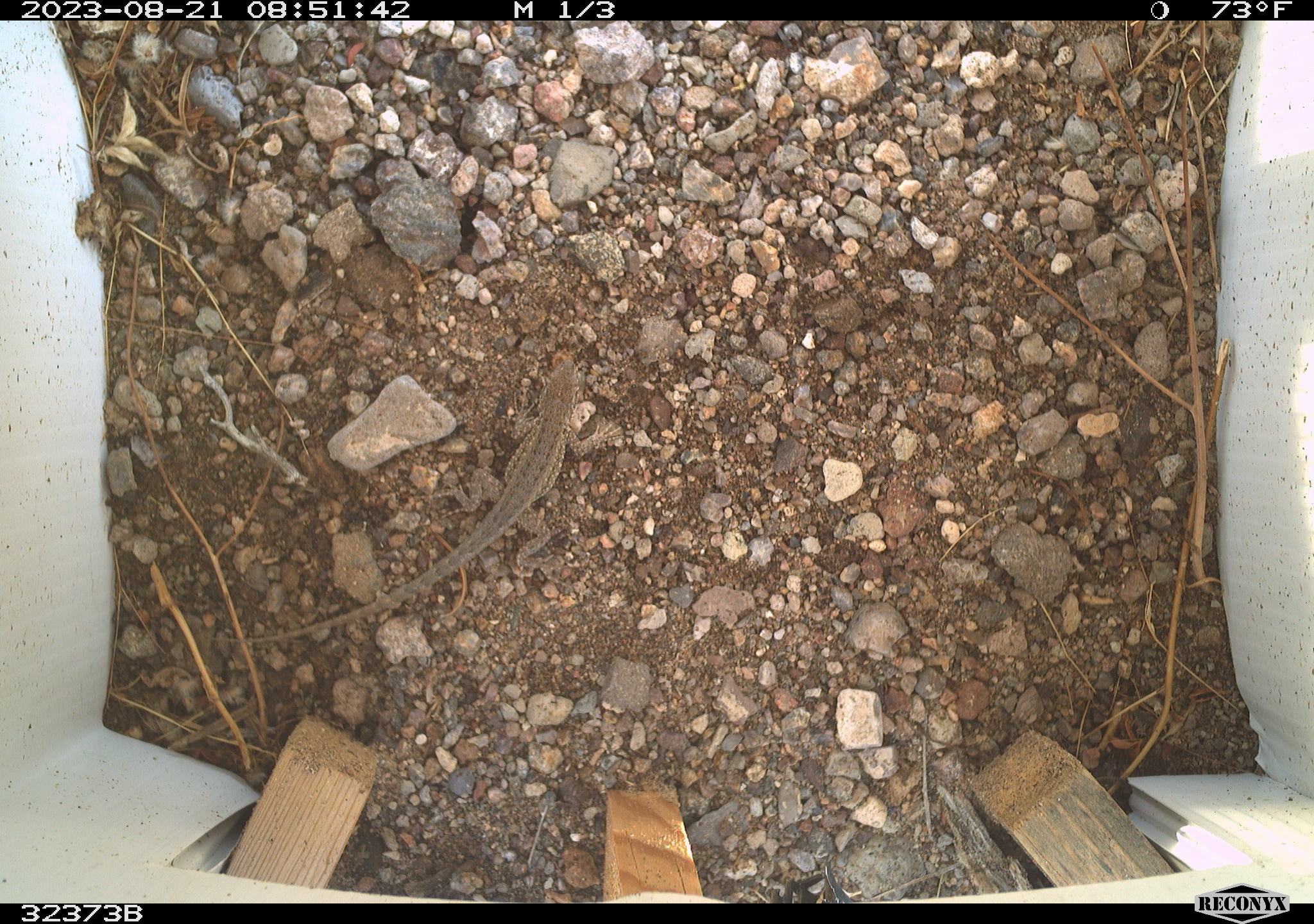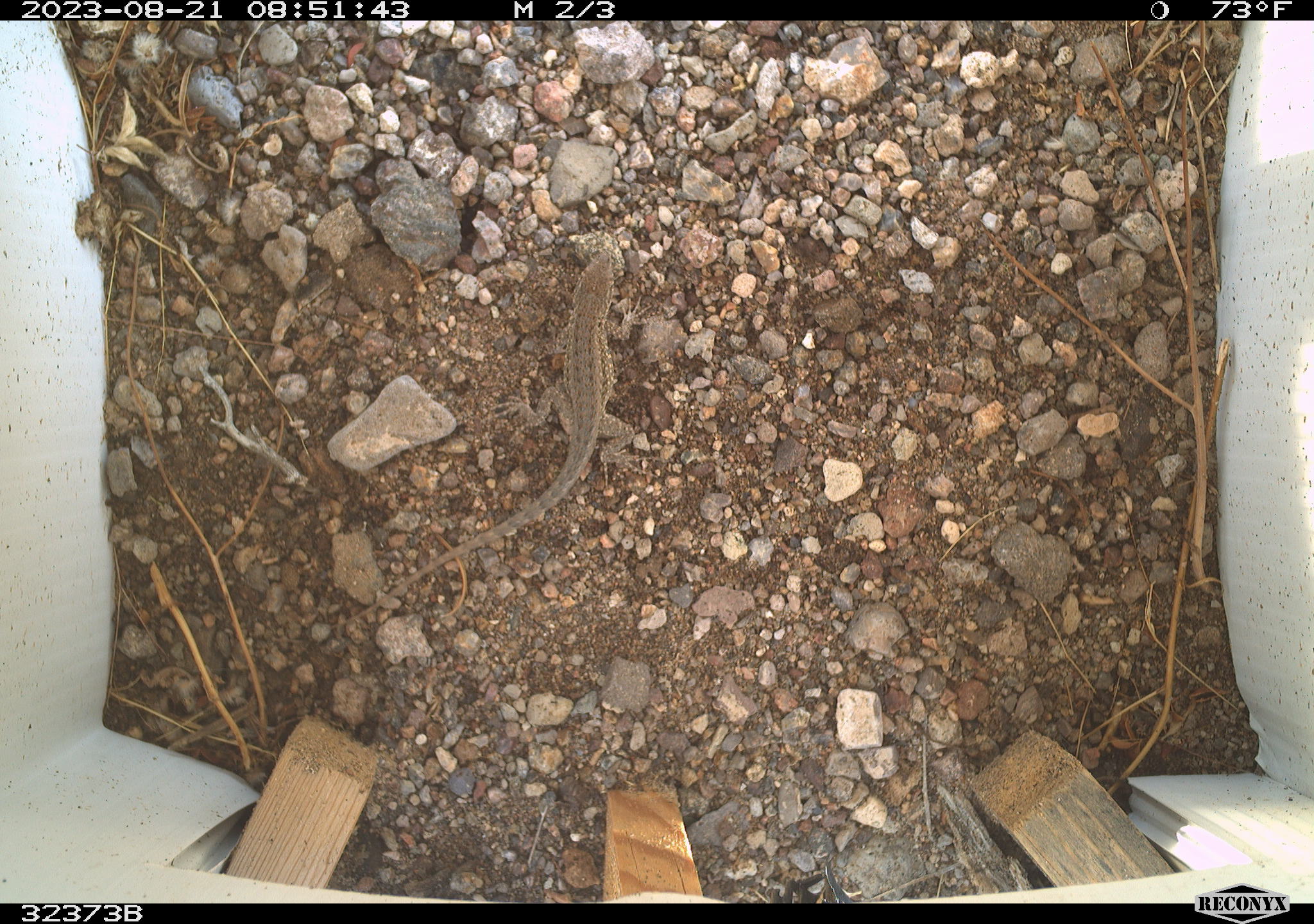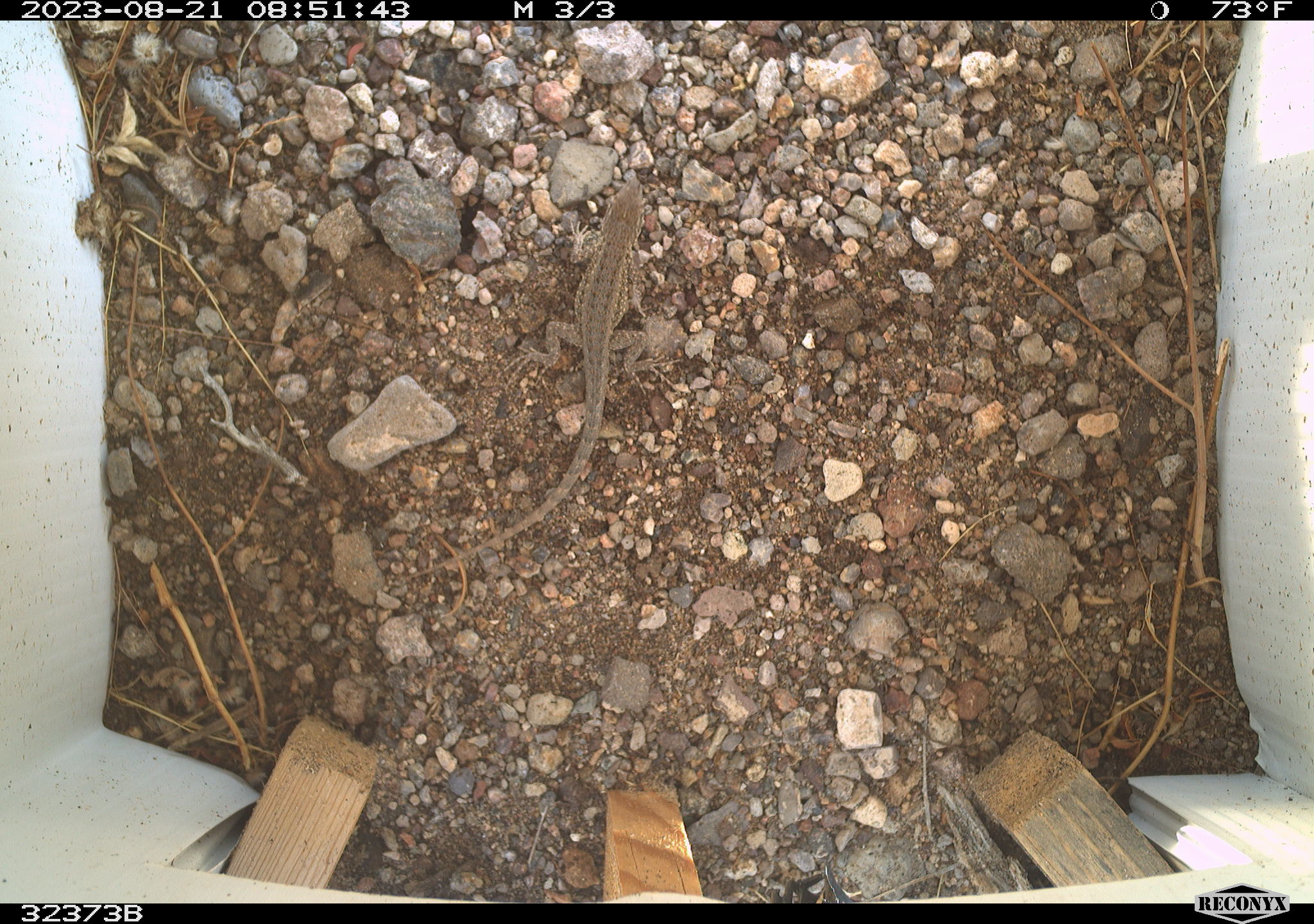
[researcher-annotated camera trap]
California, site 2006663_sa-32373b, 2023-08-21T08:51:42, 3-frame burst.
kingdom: Animalia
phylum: Chordata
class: Reptilia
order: Squamata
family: Phrynosomatidae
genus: Sceloporus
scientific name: Sceloporus graciosus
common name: common sagebrush lizard